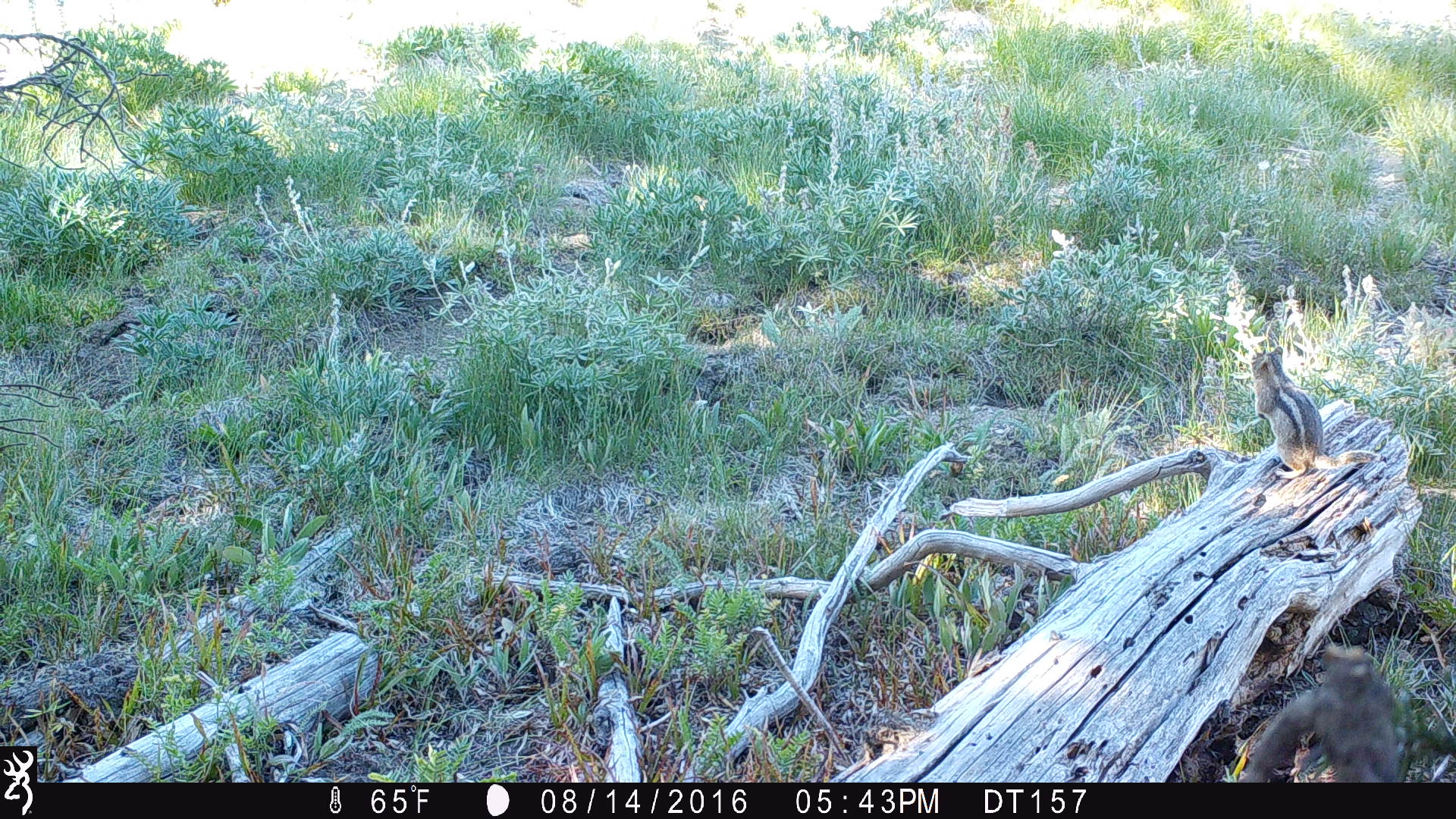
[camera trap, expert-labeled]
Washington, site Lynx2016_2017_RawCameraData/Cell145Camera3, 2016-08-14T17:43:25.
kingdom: Animalia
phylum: Chordata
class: Mammalia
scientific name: Mammalia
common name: small mammal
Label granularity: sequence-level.